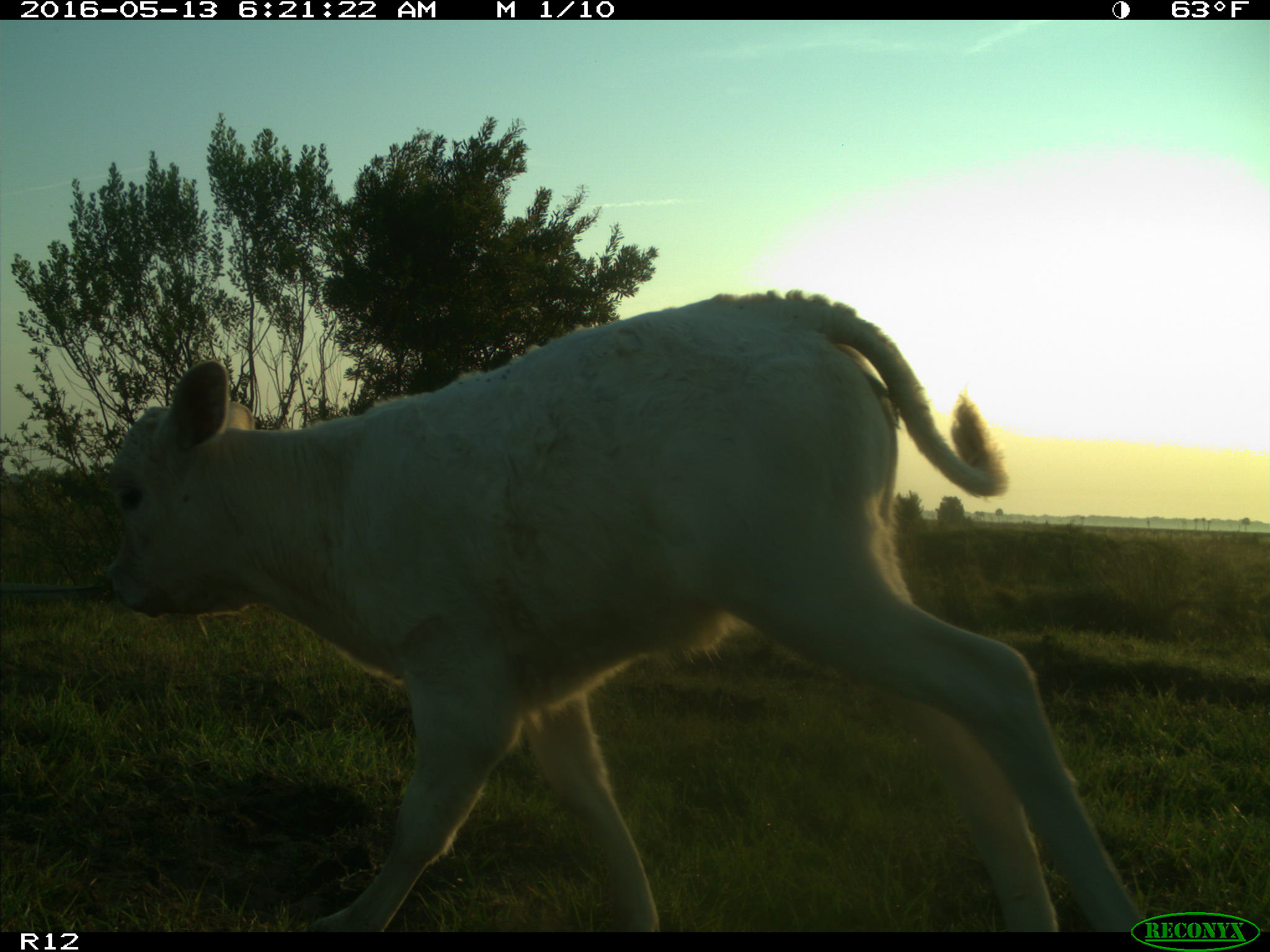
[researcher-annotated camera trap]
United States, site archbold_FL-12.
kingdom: Animalia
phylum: Chordata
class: Mammalia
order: Artiodactyla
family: Bovidae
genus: Bos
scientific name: Bos taurus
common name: domestic cow